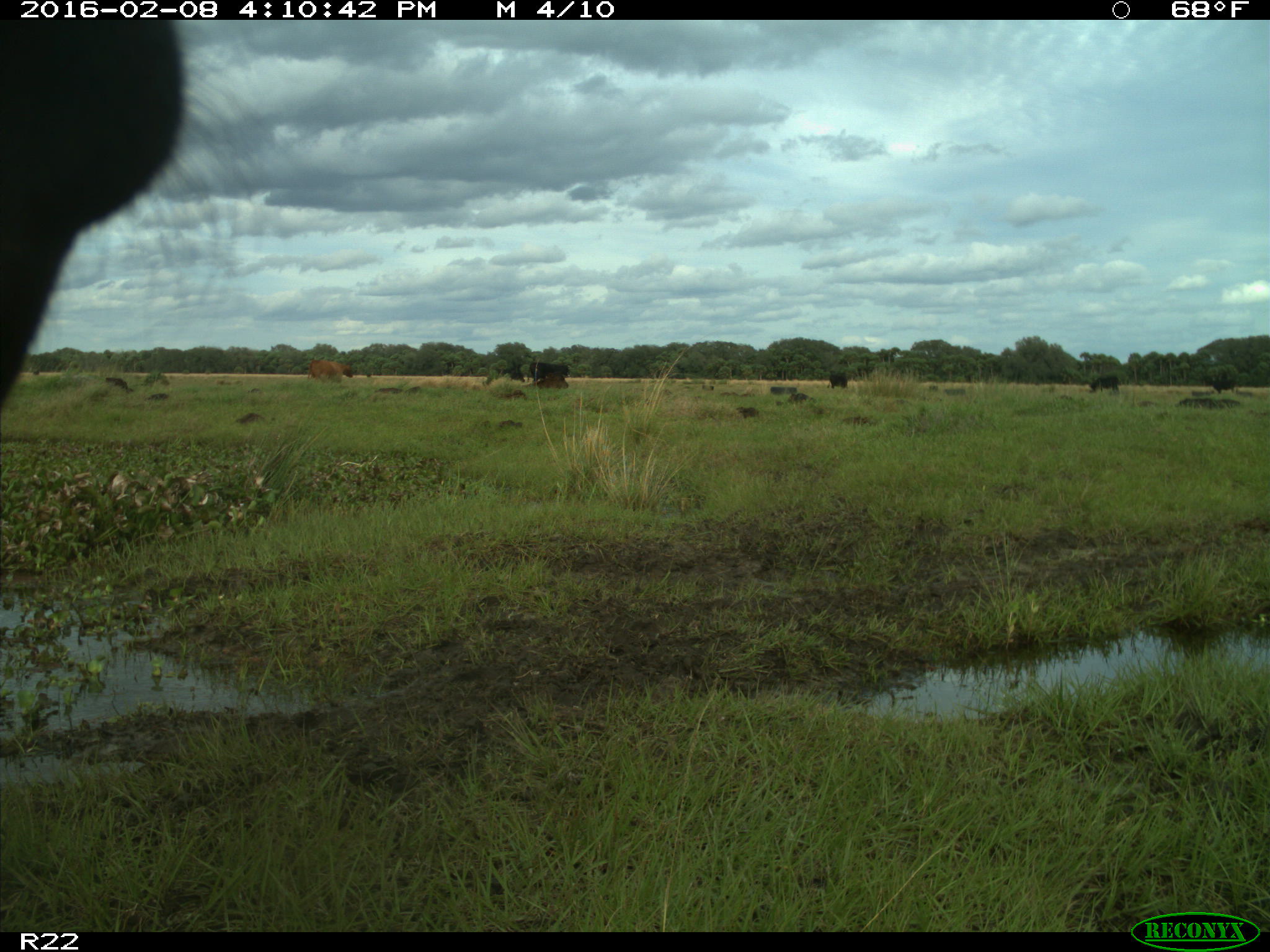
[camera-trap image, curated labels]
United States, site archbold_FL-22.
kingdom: Animalia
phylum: Chordata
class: Mammalia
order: Artiodactyla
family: Bovidae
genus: Bos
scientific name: Bos taurus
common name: domestic cow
Bos taurus (domestic cow).